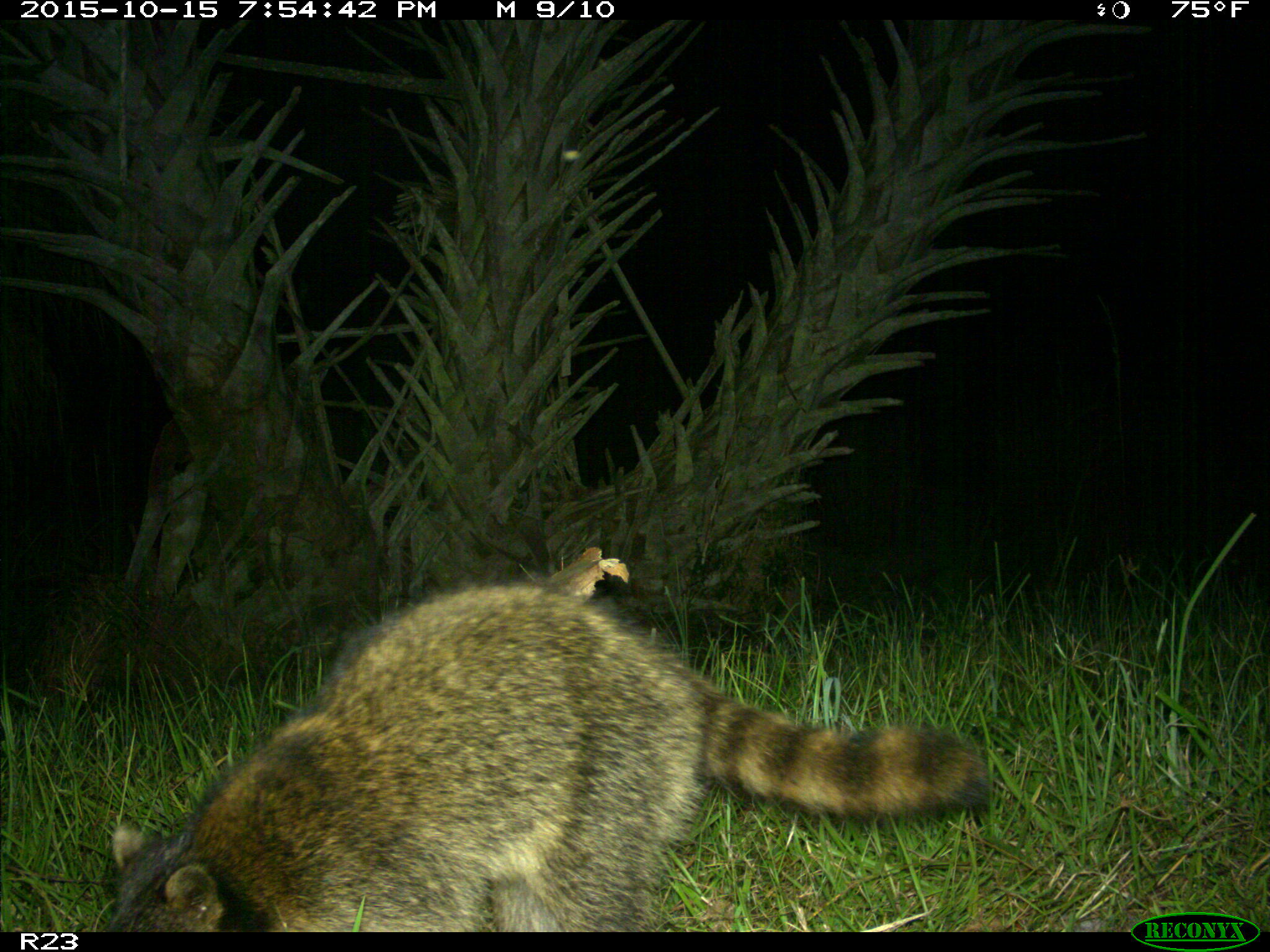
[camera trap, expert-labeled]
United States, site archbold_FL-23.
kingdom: Animalia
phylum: Chordata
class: Mammalia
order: Carnivora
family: Procyonidae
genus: Procyon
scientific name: Procyon lotor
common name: common raccoon